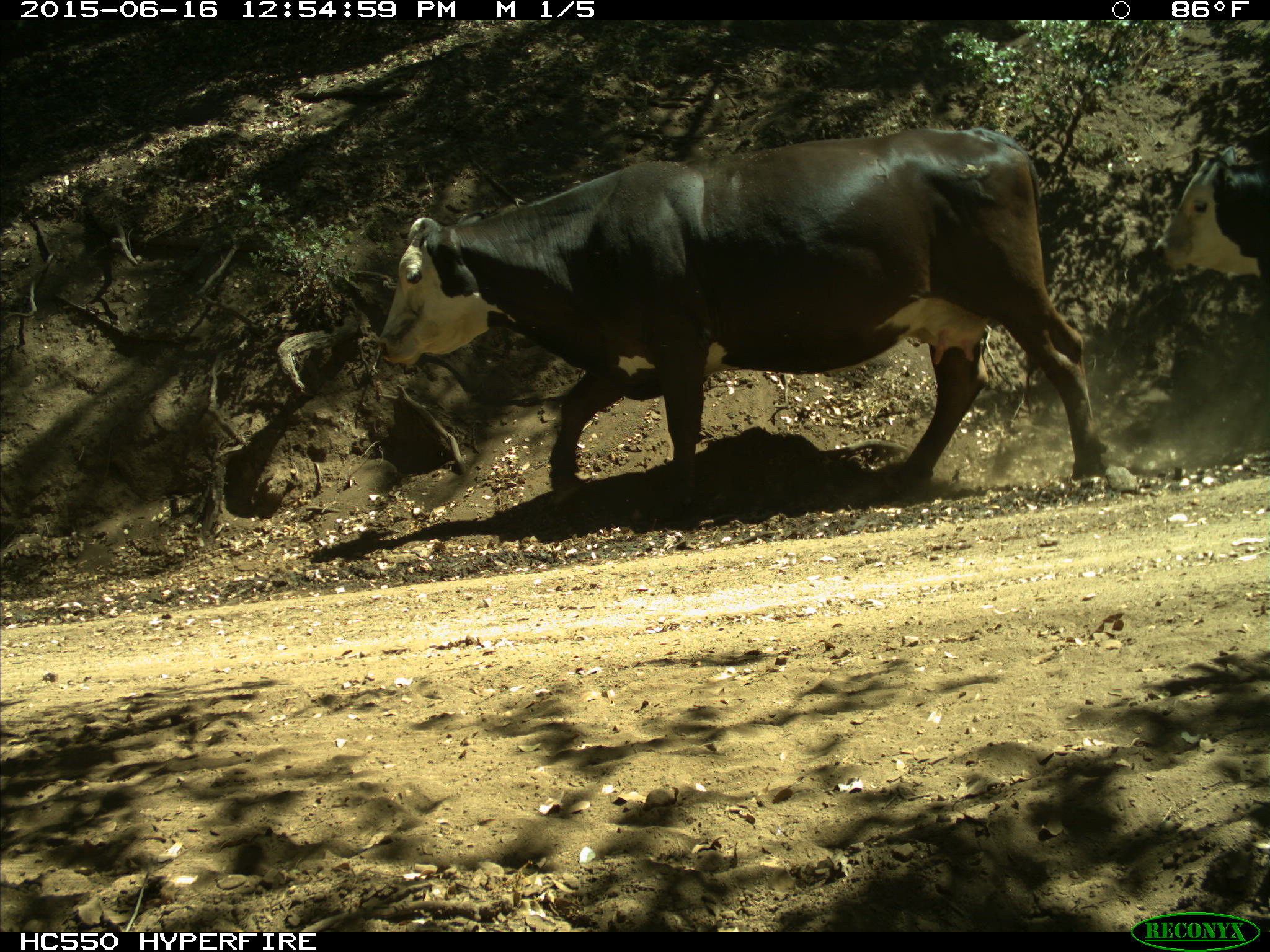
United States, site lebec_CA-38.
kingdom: Animalia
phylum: Chordata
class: Mammalia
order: Artiodactyla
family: Bovidae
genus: Bos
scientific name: Bos taurus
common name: domestic cow